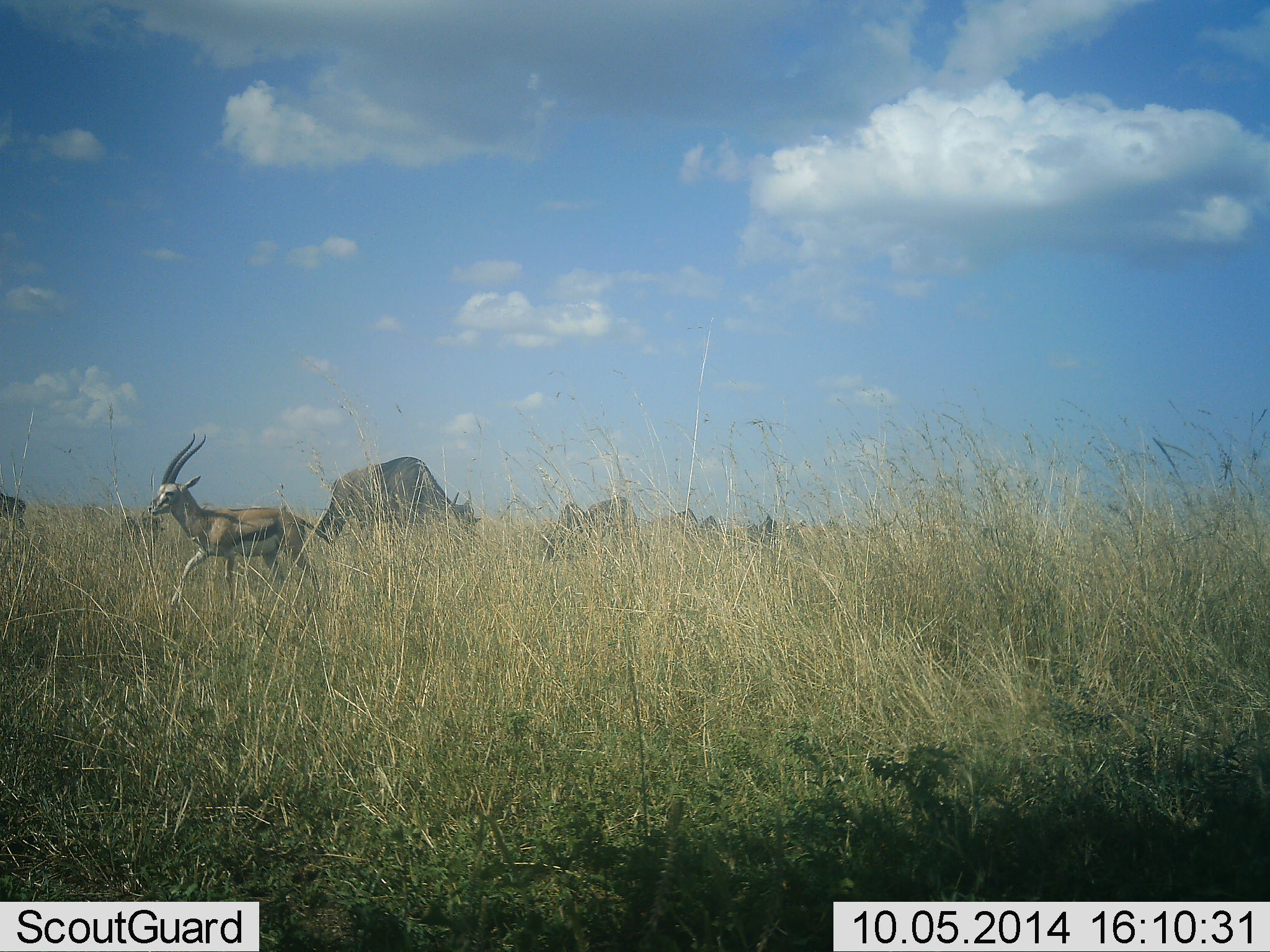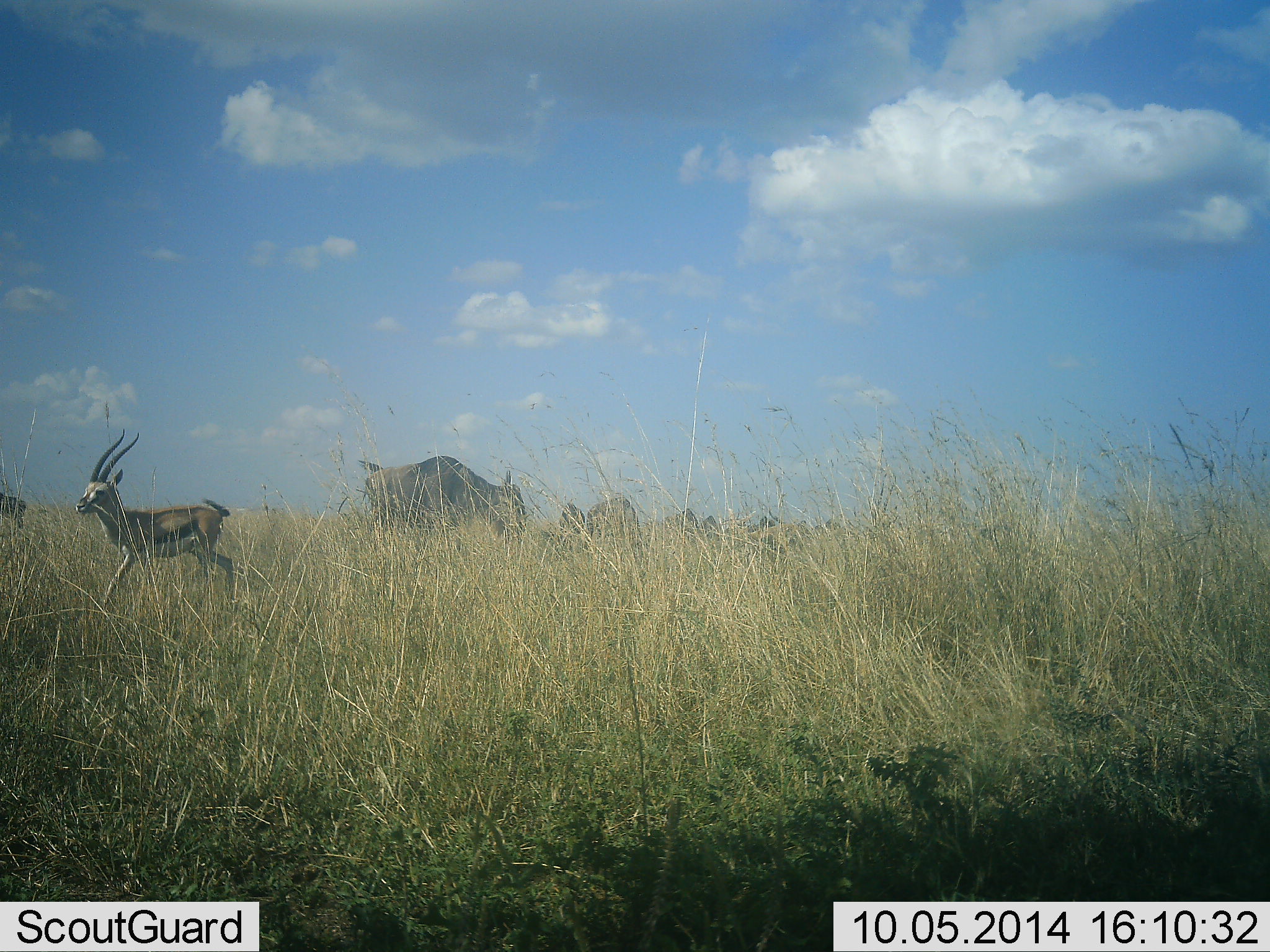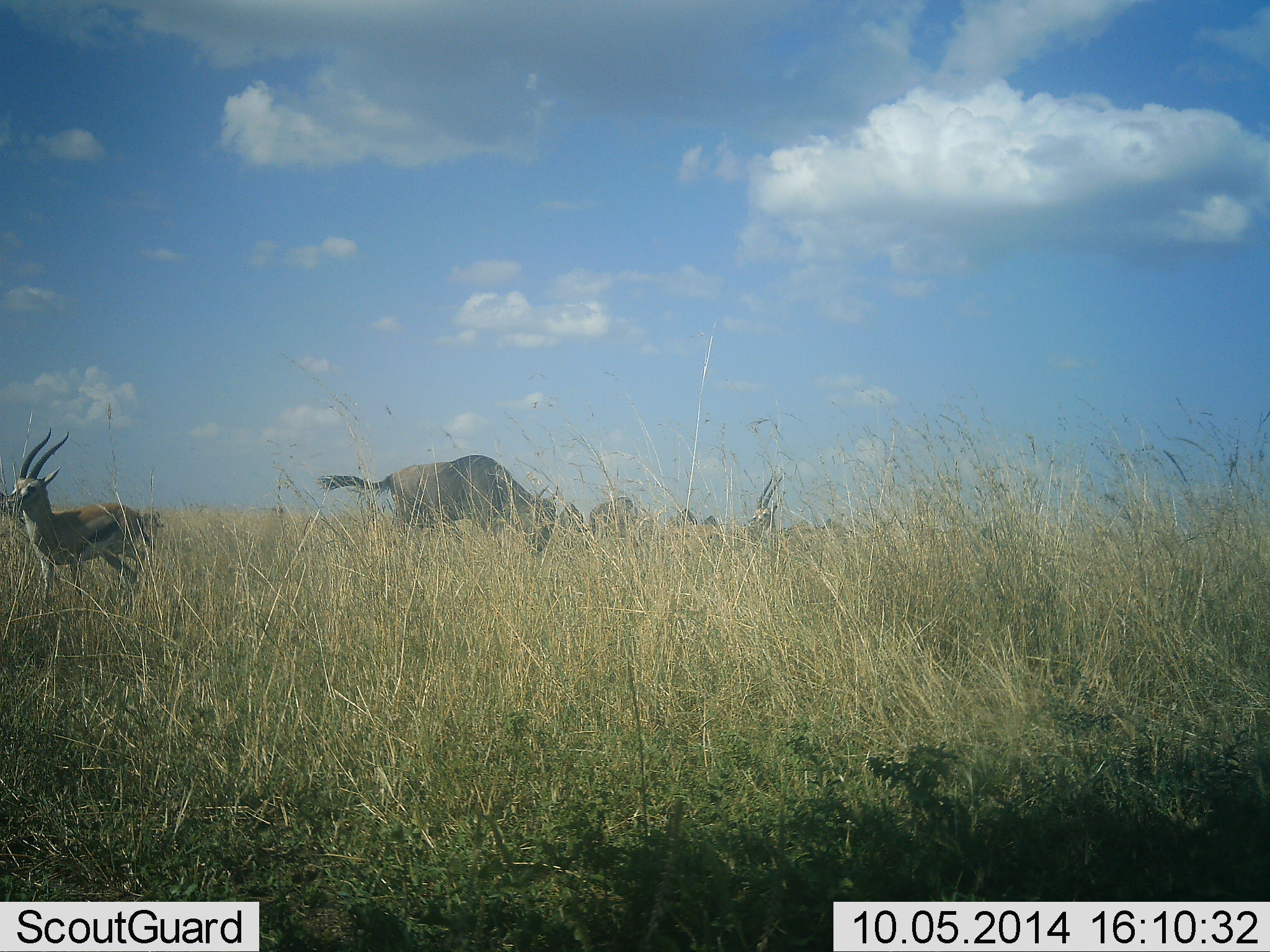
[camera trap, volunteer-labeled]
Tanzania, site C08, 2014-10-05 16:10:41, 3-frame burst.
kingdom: Animalia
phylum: Chordata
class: Mammalia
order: Artiodactyla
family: Bovidae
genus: Eudorcas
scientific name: Eudorcas thomsonii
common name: thomson's gazelle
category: gazellethomsons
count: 2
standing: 30%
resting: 0%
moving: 90%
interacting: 0%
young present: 0%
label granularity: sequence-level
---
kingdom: Animalia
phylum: Chordata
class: Mammalia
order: Artiodactyla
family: Bovidae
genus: Connochaetes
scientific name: Connochaetes taurinus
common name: blue wildebeest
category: wildebeest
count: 6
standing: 20%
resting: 0%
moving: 60%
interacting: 0%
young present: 0%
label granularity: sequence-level